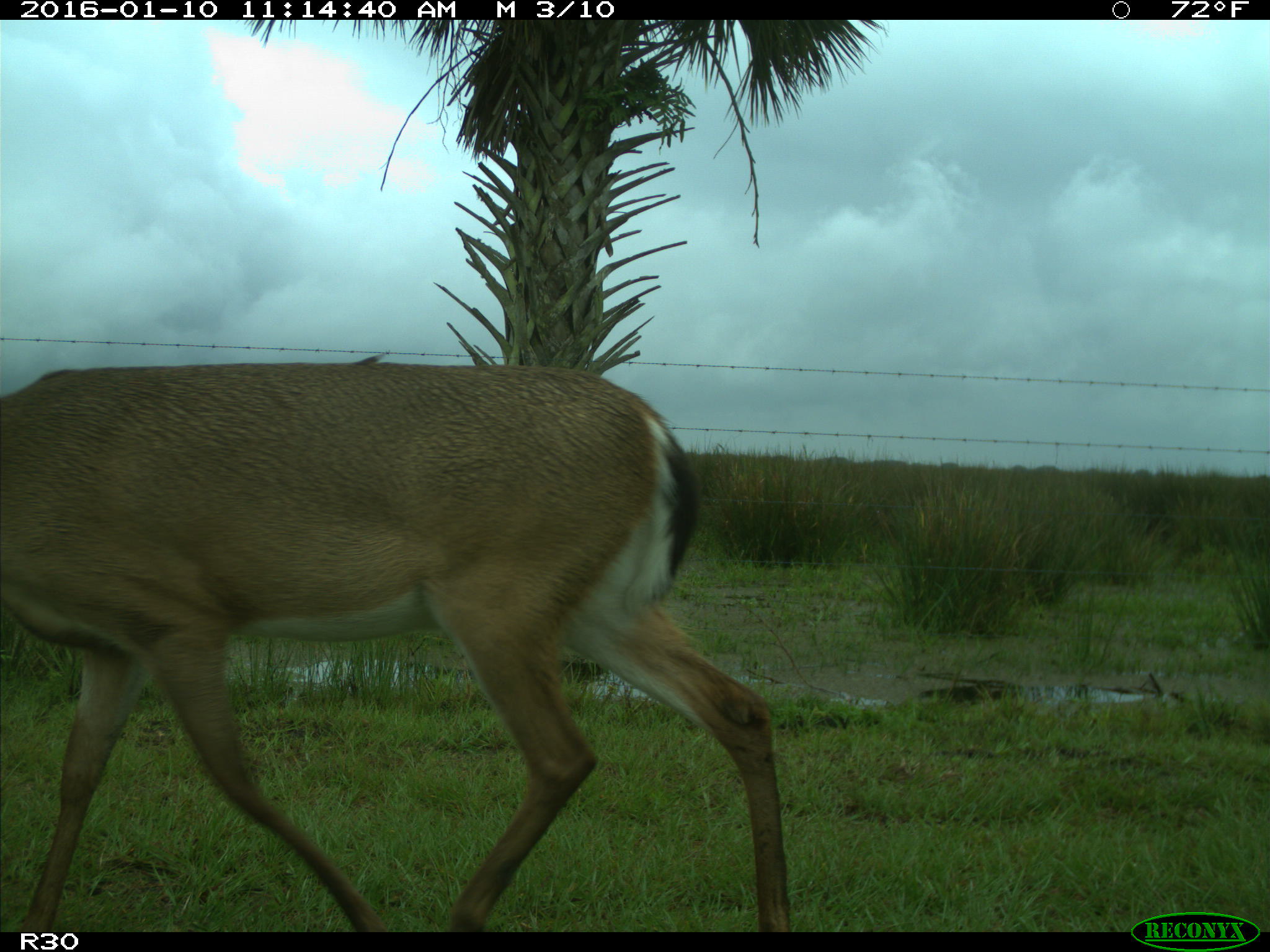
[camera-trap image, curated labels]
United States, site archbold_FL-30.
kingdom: Animalia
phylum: Chordata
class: Mammalia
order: Artiodactyla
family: Cervidae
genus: Odocoileus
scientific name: Odocoileus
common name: deer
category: unidentified deer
Unidentified deer (deer) (Odocoileus).